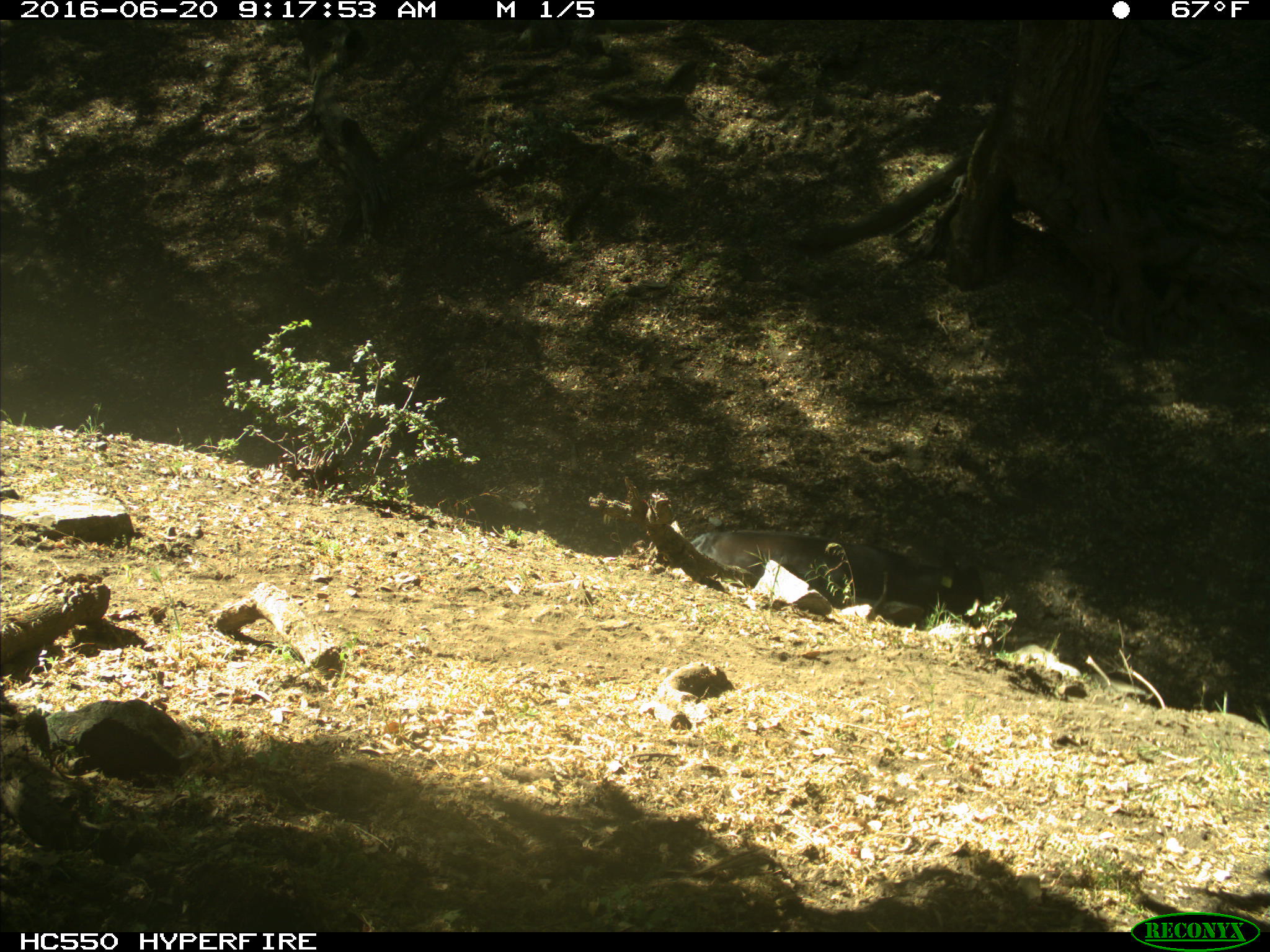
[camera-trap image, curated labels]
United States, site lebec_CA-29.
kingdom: Animalia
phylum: Chordata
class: Mammalia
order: Artiodactyla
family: Bovidae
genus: Bos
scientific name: Bos taurus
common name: domestic cow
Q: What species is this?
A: Bos taurus (domestic cow).